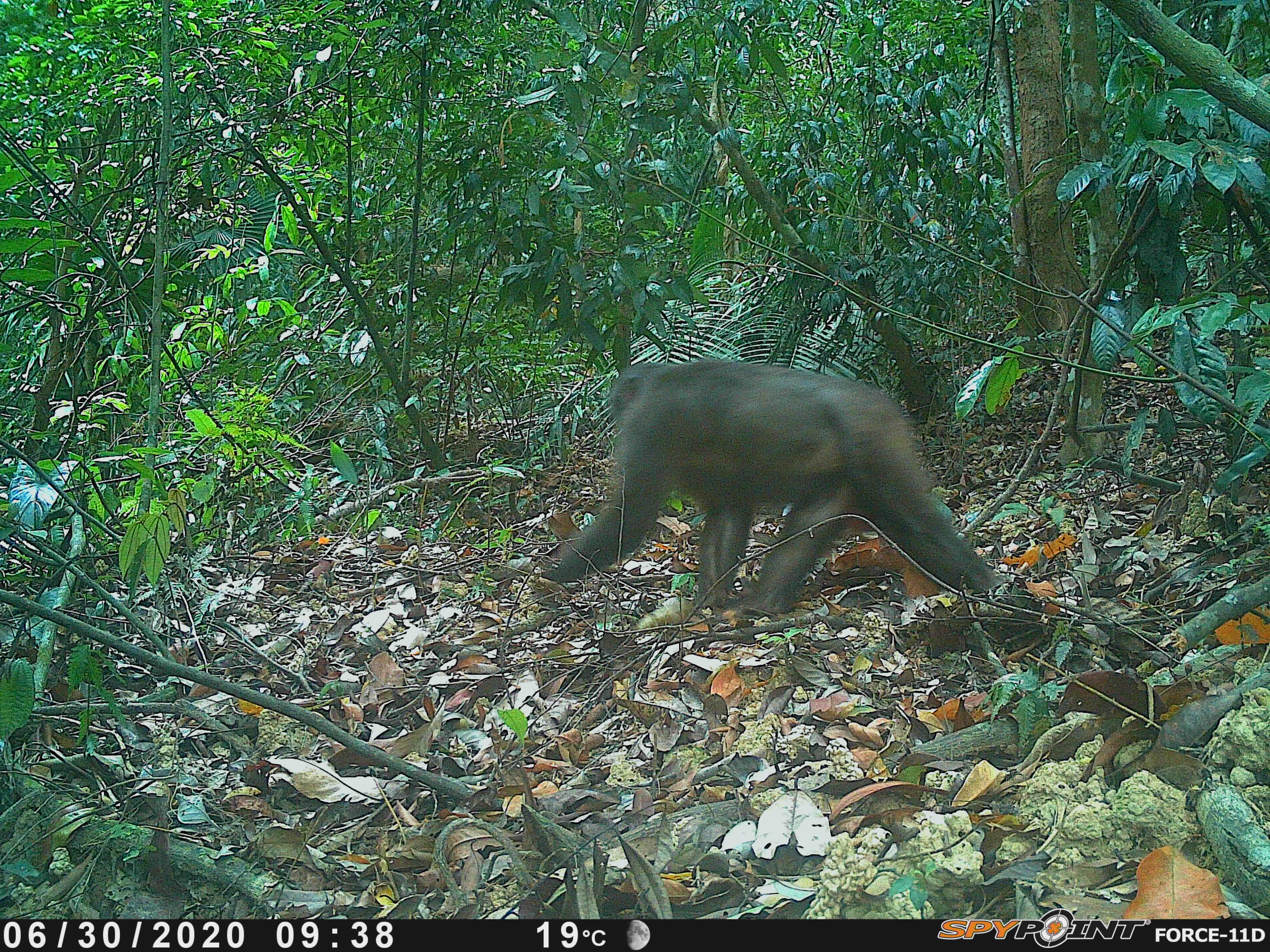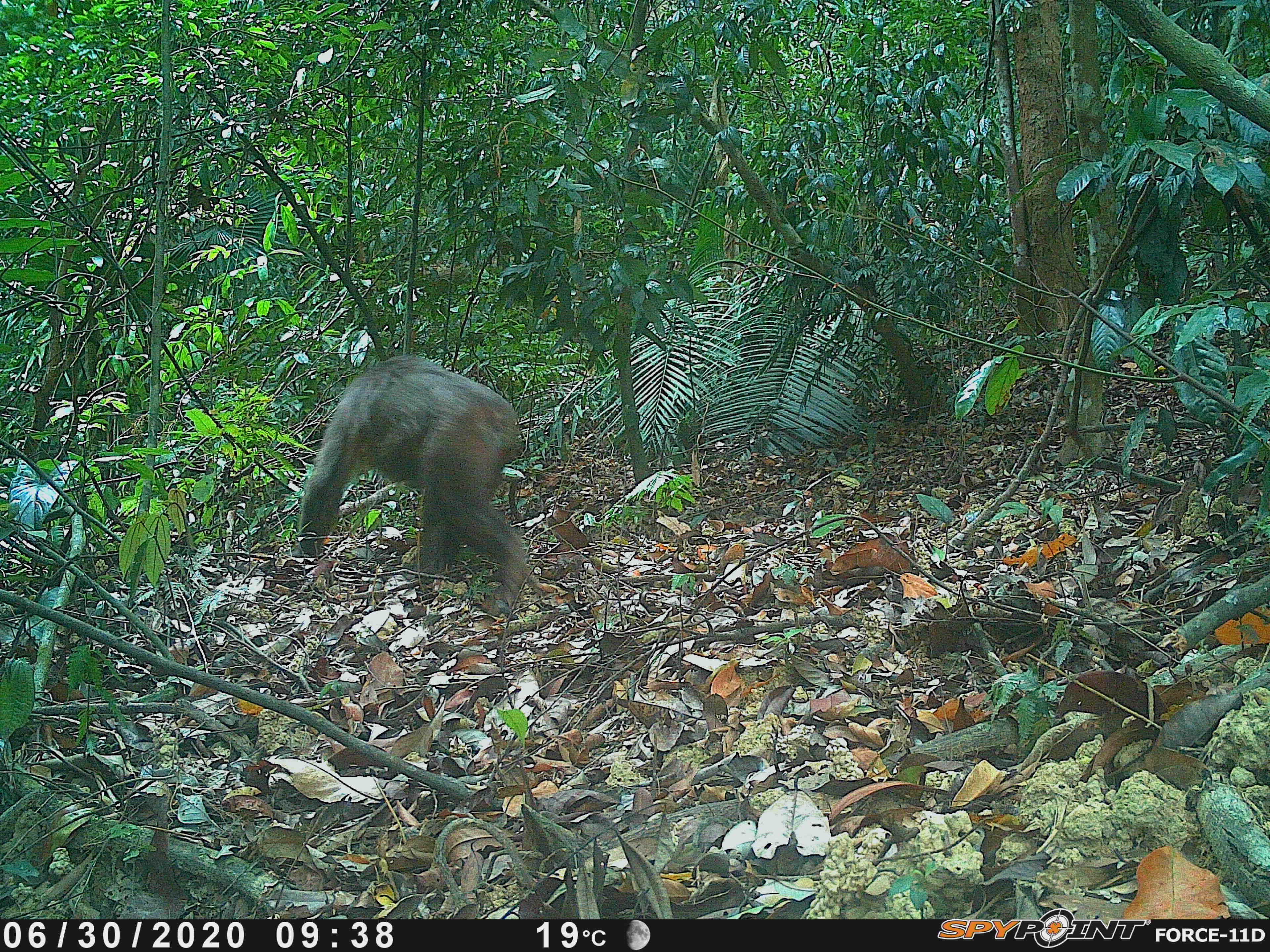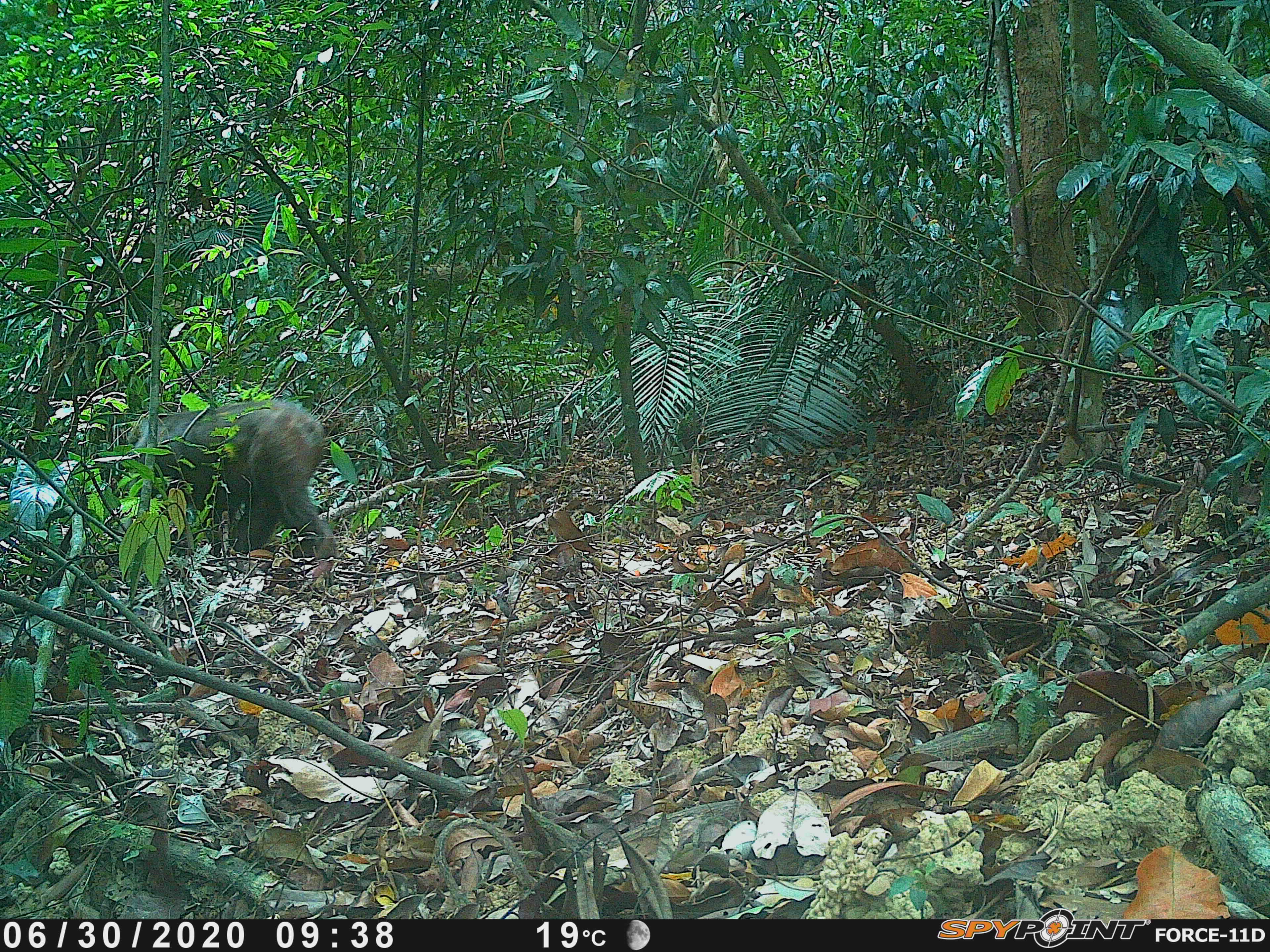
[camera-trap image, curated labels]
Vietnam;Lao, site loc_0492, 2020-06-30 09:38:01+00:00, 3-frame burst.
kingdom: Animalia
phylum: Chordata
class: Mammalia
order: Primates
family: Cercopithecidae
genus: Macaca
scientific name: Macaca arctoides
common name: stump-tailed macaque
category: stump tailed macaque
Stump tailed macaque (stump-tailed macaque) (Macaca arctoides). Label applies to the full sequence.